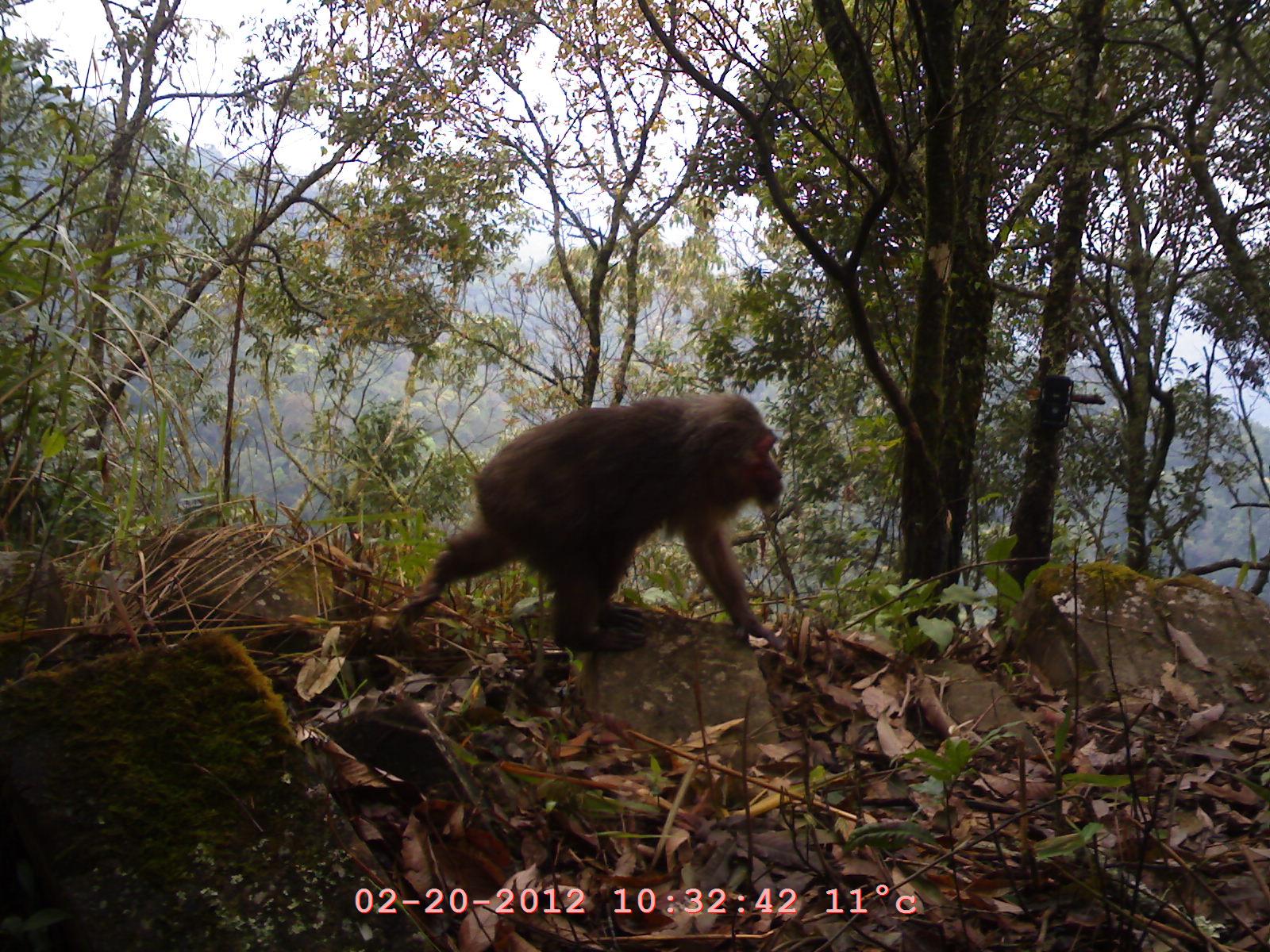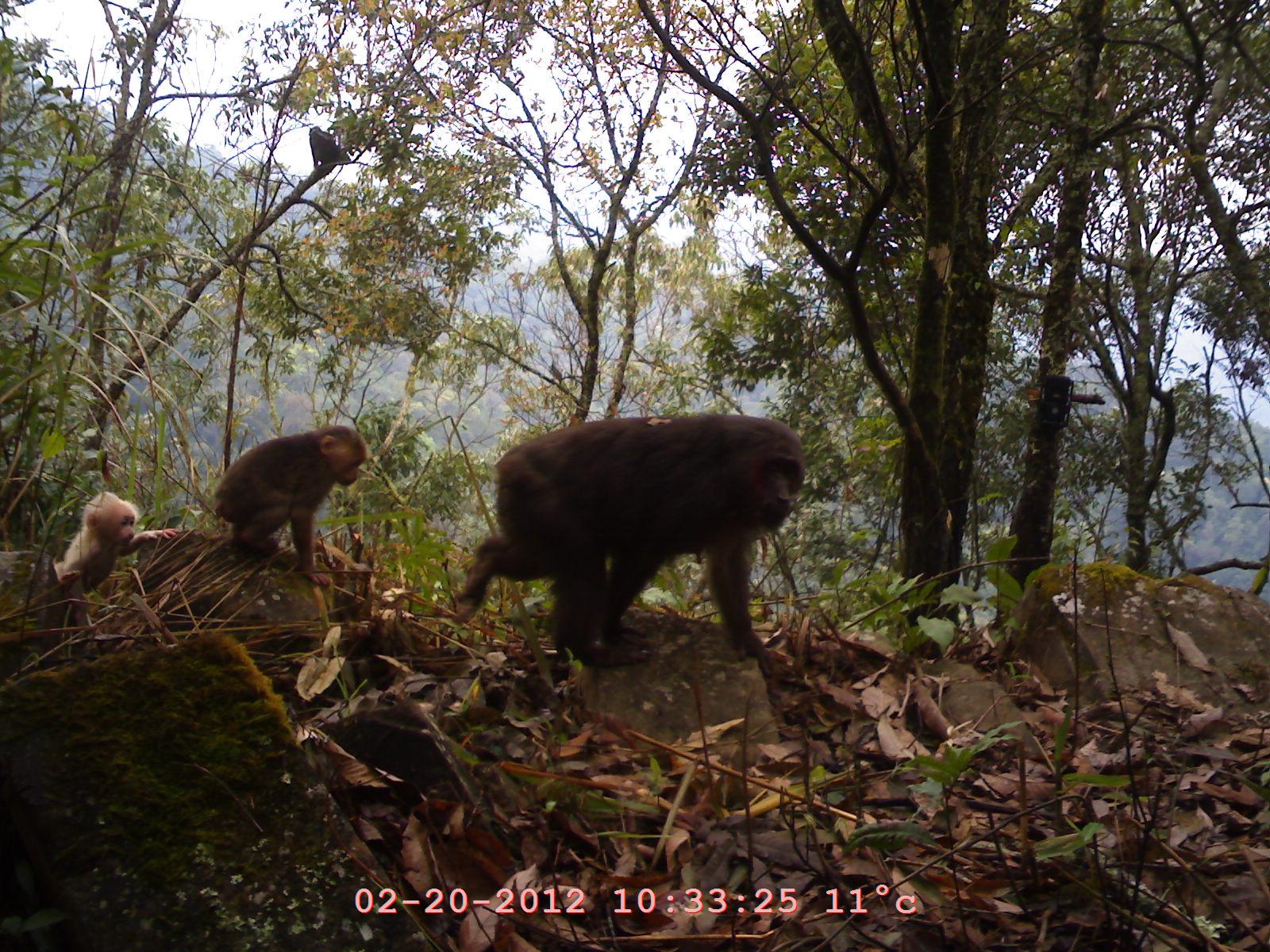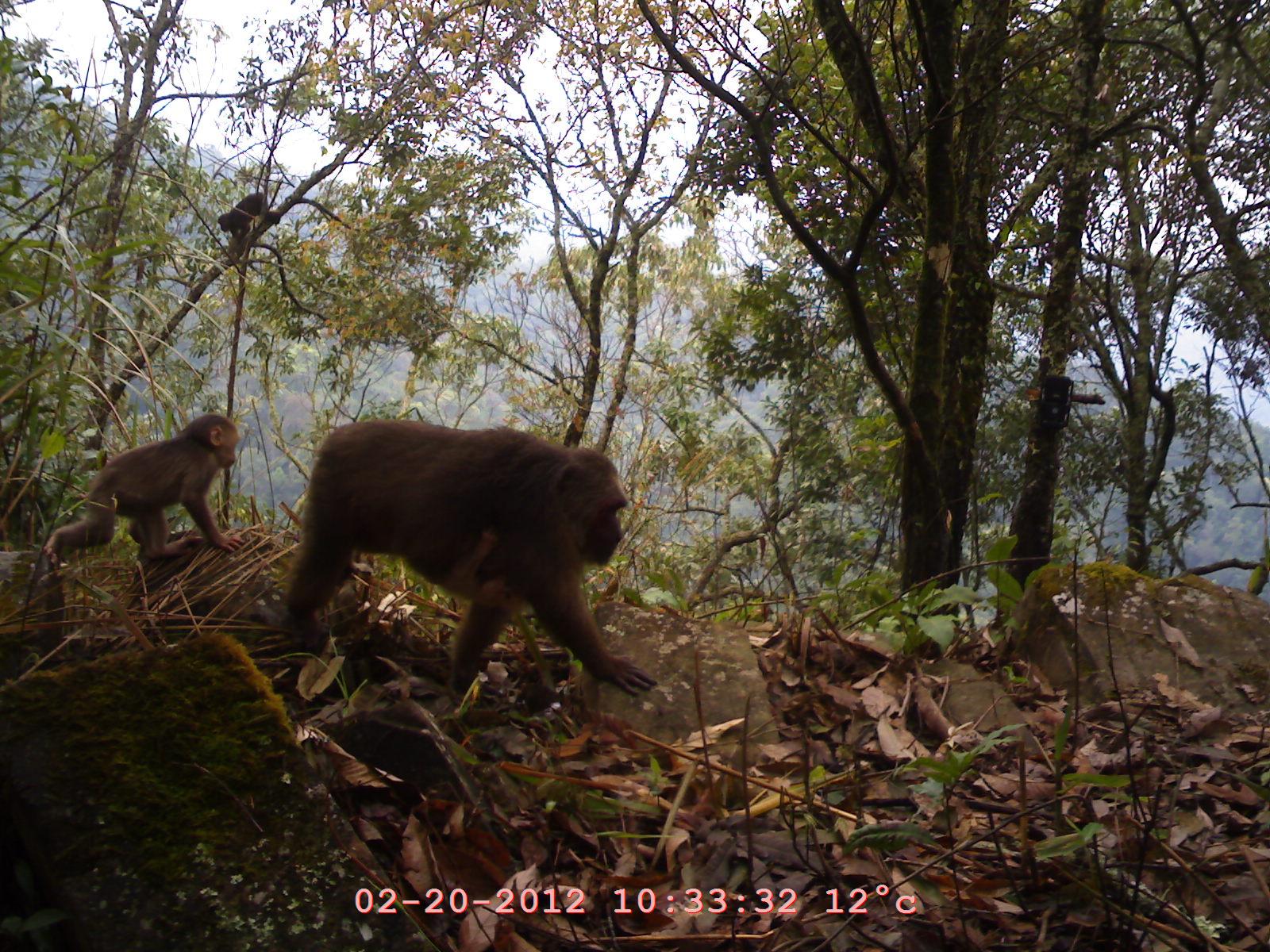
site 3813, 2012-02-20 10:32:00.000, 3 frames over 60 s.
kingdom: Animalia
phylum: Chordata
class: Mammalia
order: Primates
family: Cercopithecidae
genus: Macaca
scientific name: Macaca arctoides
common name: stump-tailed macaque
Macaca arctoides (stump-tailed macaque), count 1.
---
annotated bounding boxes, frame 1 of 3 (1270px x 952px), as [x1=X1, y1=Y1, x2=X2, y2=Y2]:
macaca arctoides: [x1=398, y1=396, x2=787, y2=652]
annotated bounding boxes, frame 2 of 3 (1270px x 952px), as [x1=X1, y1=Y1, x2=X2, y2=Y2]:
macaca arctoides: [x1=447, y1=409, x2=808, y2=680]; [x1=208, y1=420, x2=369, y2=590]; [x1=52, y1=490, x2=182, y2=619]; [x1=309, y1=125, x2=341, y2=169]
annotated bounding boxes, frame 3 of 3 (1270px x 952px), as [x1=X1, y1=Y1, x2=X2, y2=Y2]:
macaca arctoides: [x1=282, y1=419, x2=658, y2=697]; [x1=43, y1=414, x2=247, y2=573]; [x1=217, y1=191, x2=281, y2=240]